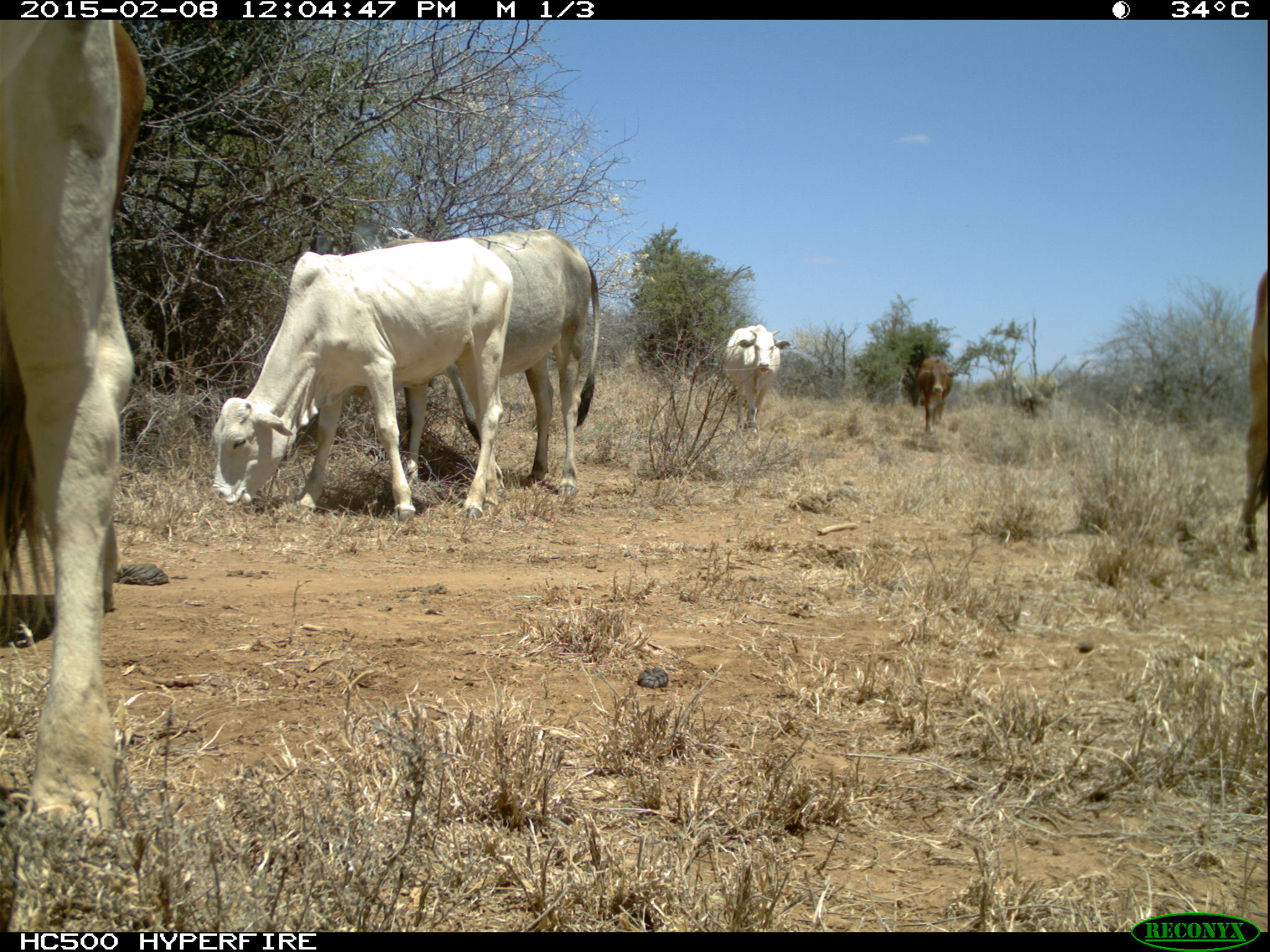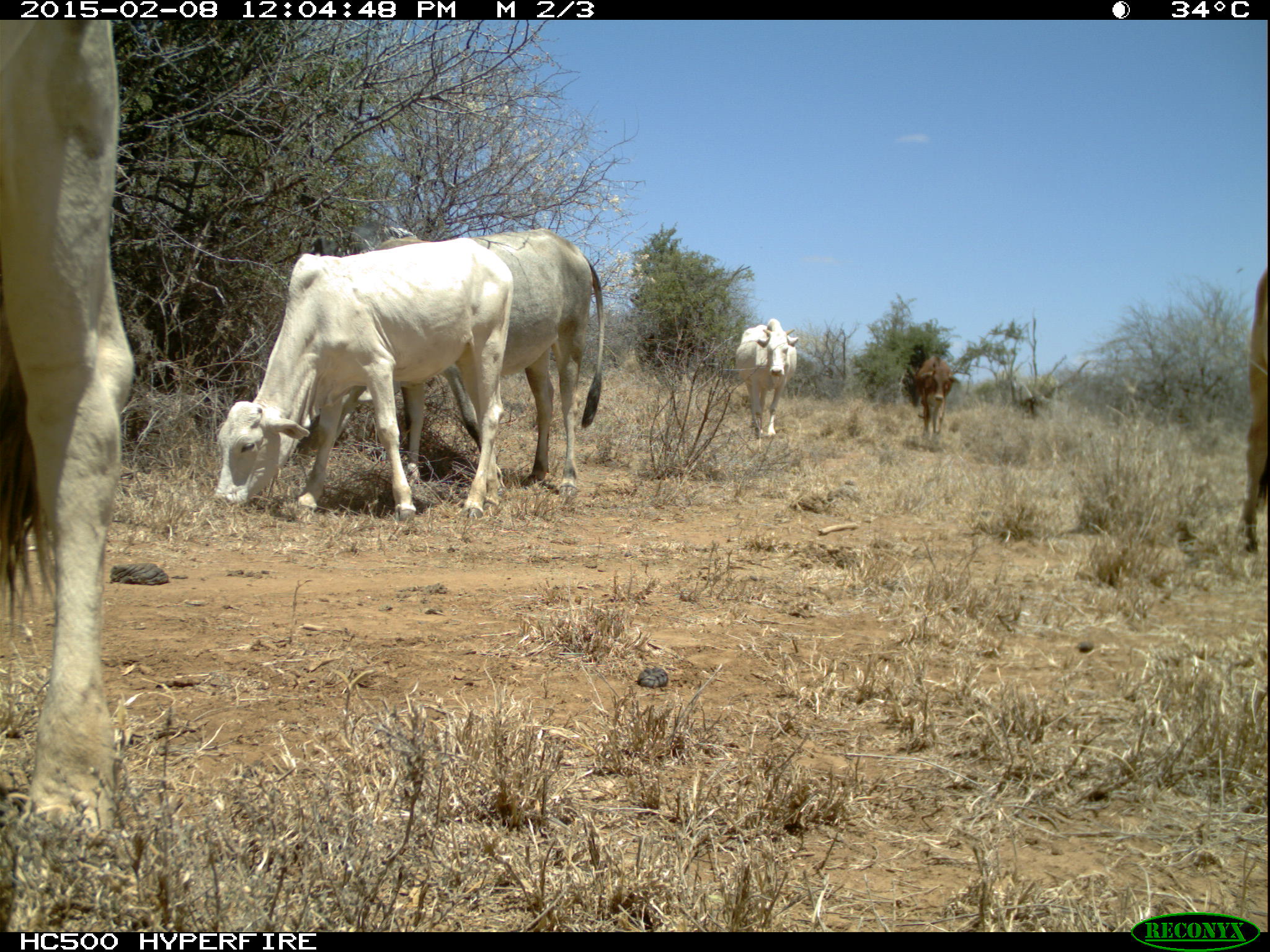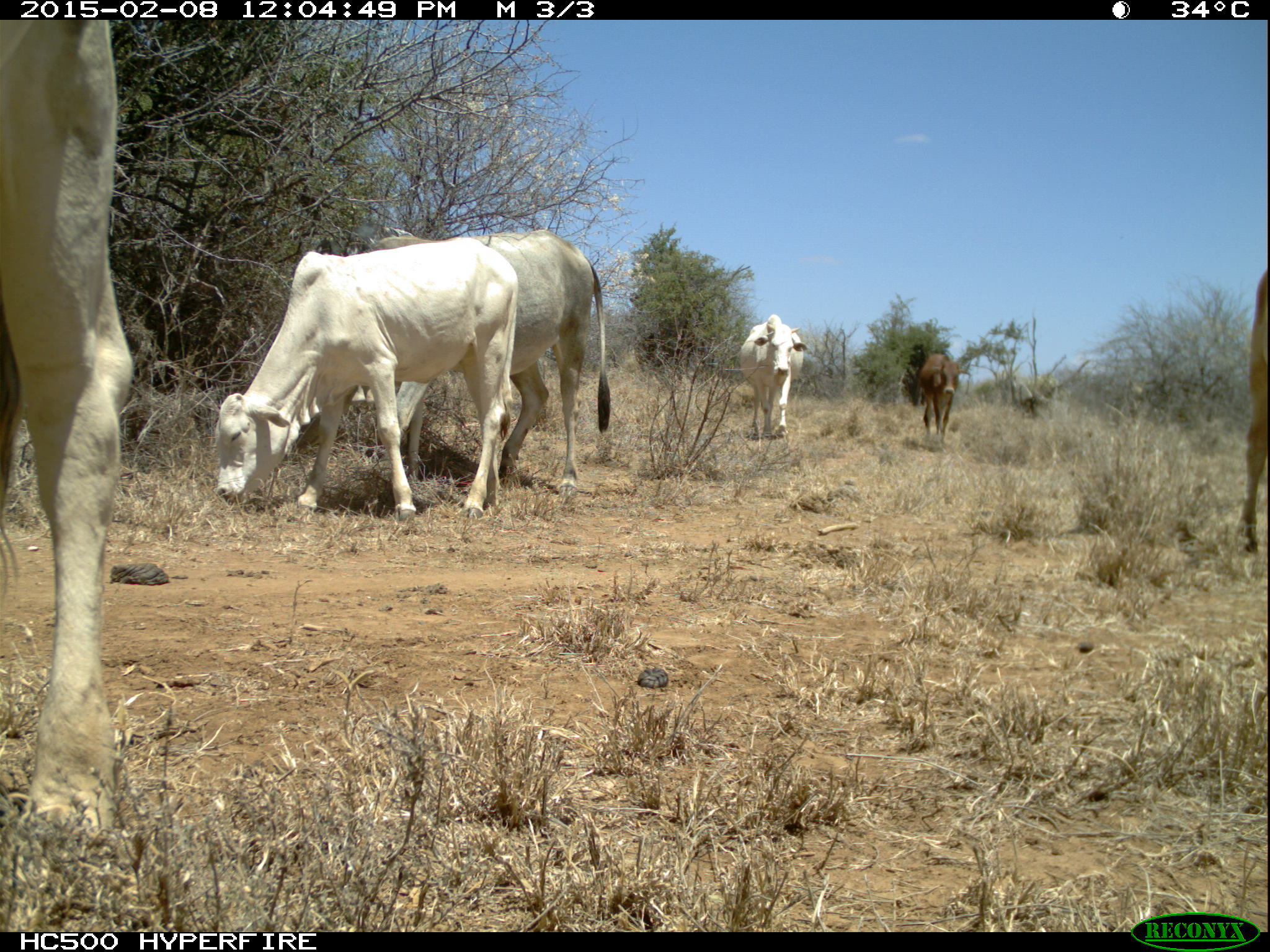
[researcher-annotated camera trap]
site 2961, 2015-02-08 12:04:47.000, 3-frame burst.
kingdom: Animalia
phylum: Chordata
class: Mammalia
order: Artiodactyla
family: Bovidae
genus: Bos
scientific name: Bos taurus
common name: domestic cattle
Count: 11.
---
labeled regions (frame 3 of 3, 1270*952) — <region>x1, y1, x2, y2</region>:
bos taurus: <region>0, 19, 134, 867</region>; <region>213, 236, 519, 524</region>; <region>293, 229, 611, 497</region>; <region>738, 314, 810, 440</region>; <region>1239, 270, 1268, 554</region>; <region>919, 354, 971, 445</region>